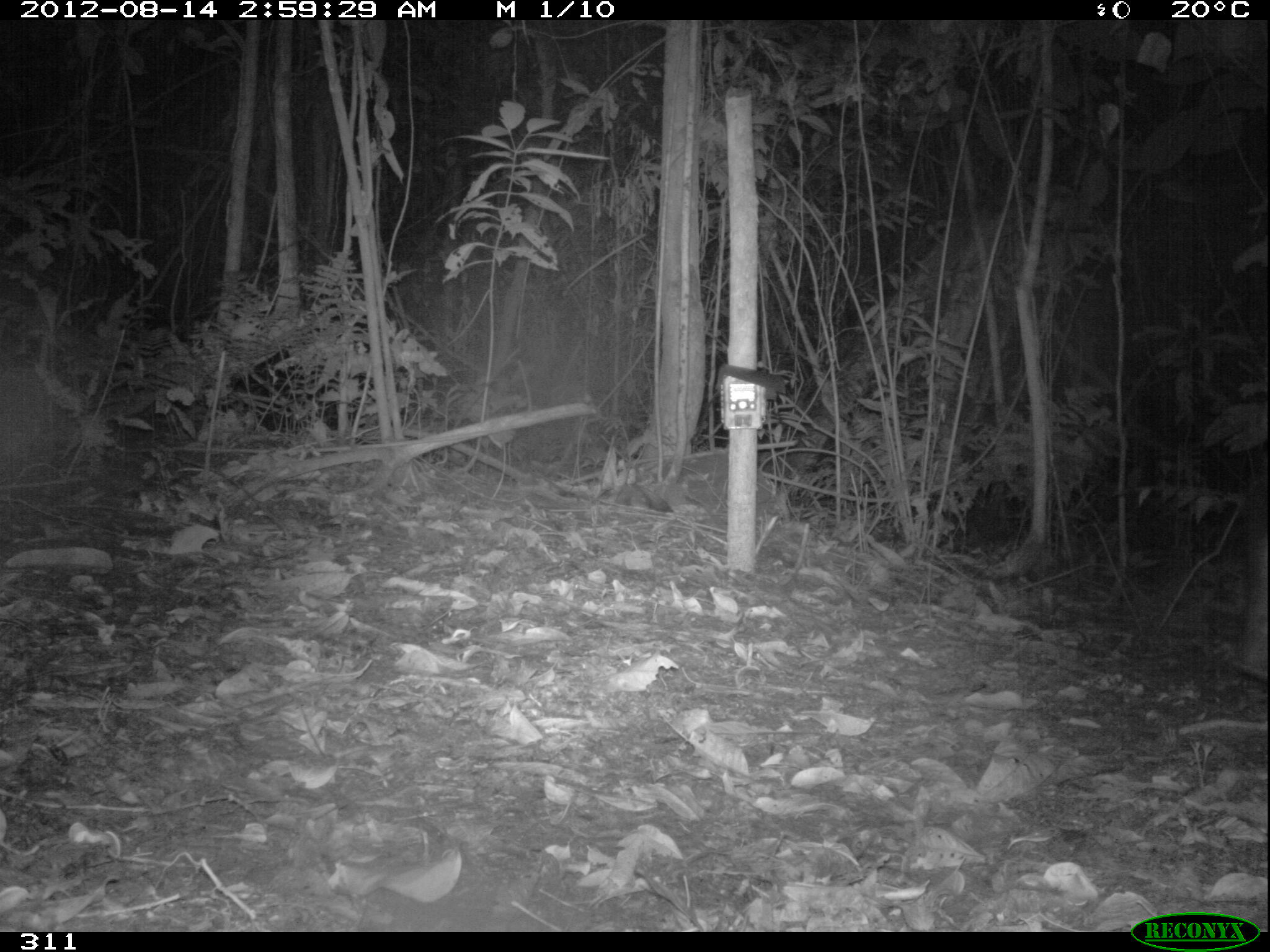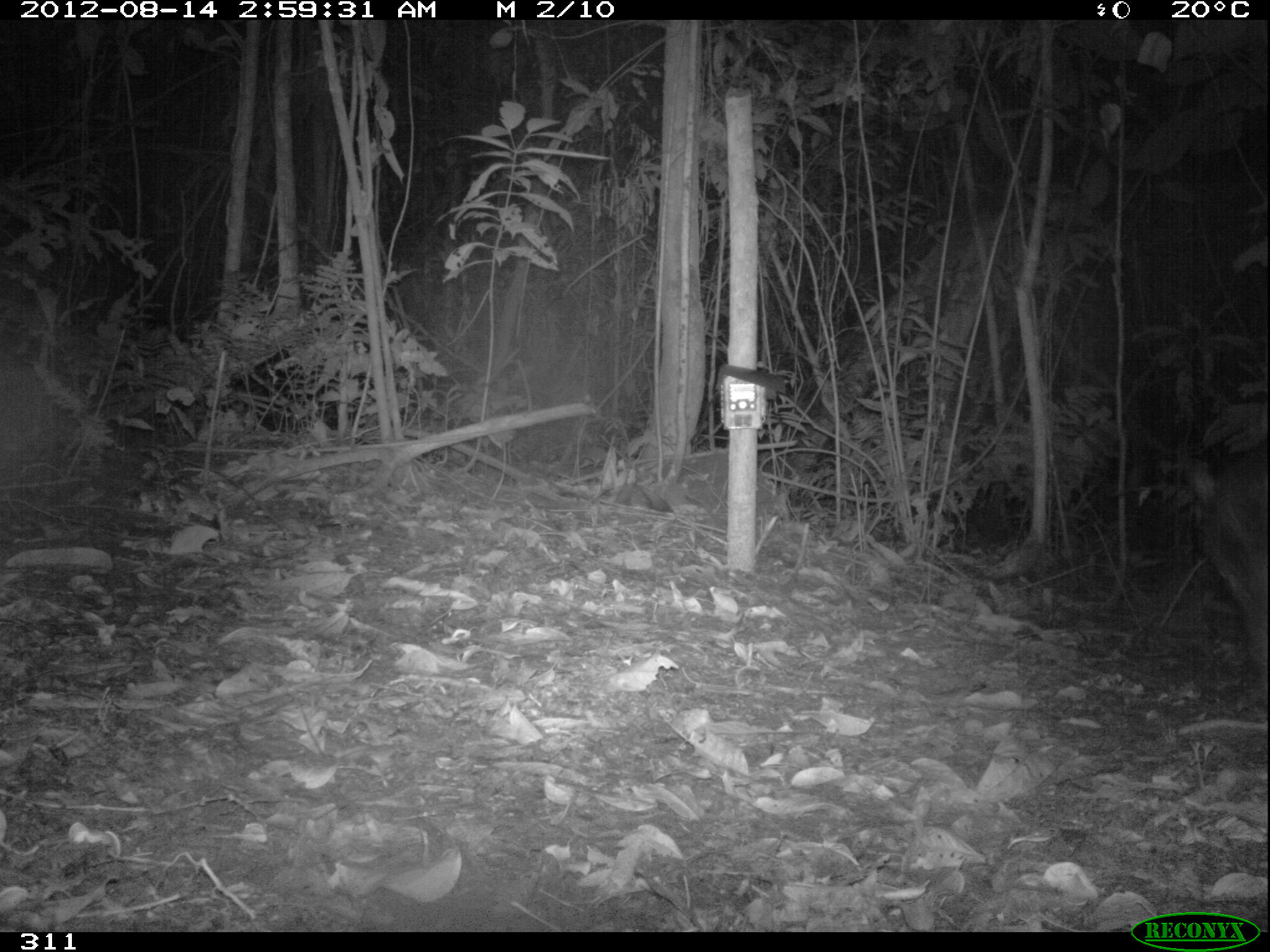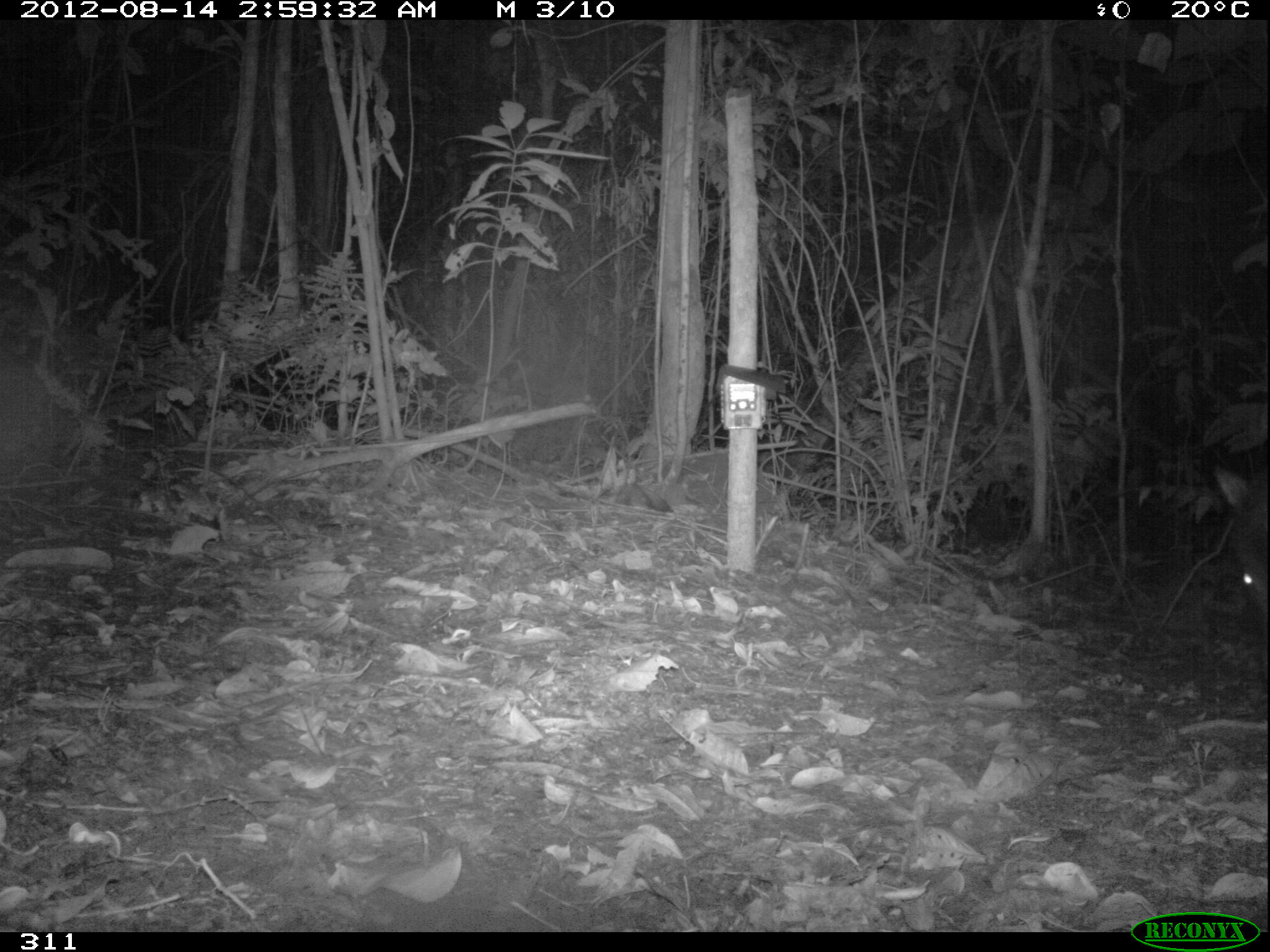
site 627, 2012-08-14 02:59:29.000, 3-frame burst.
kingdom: Animalia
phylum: Chordata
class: Mammalia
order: Artiodactyla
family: Tayassuidae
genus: Tayassu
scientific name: Tayassu pecari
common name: white-lipped peccary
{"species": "Tayassu pecari (white-lipped peccary)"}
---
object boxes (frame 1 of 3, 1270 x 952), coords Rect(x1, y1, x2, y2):
tayassu pecari: Rect(1235, 520, 1268, 681)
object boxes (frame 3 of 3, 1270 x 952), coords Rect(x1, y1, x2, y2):
tayassu pecari: Rect(1208, 462, 1267, 615)